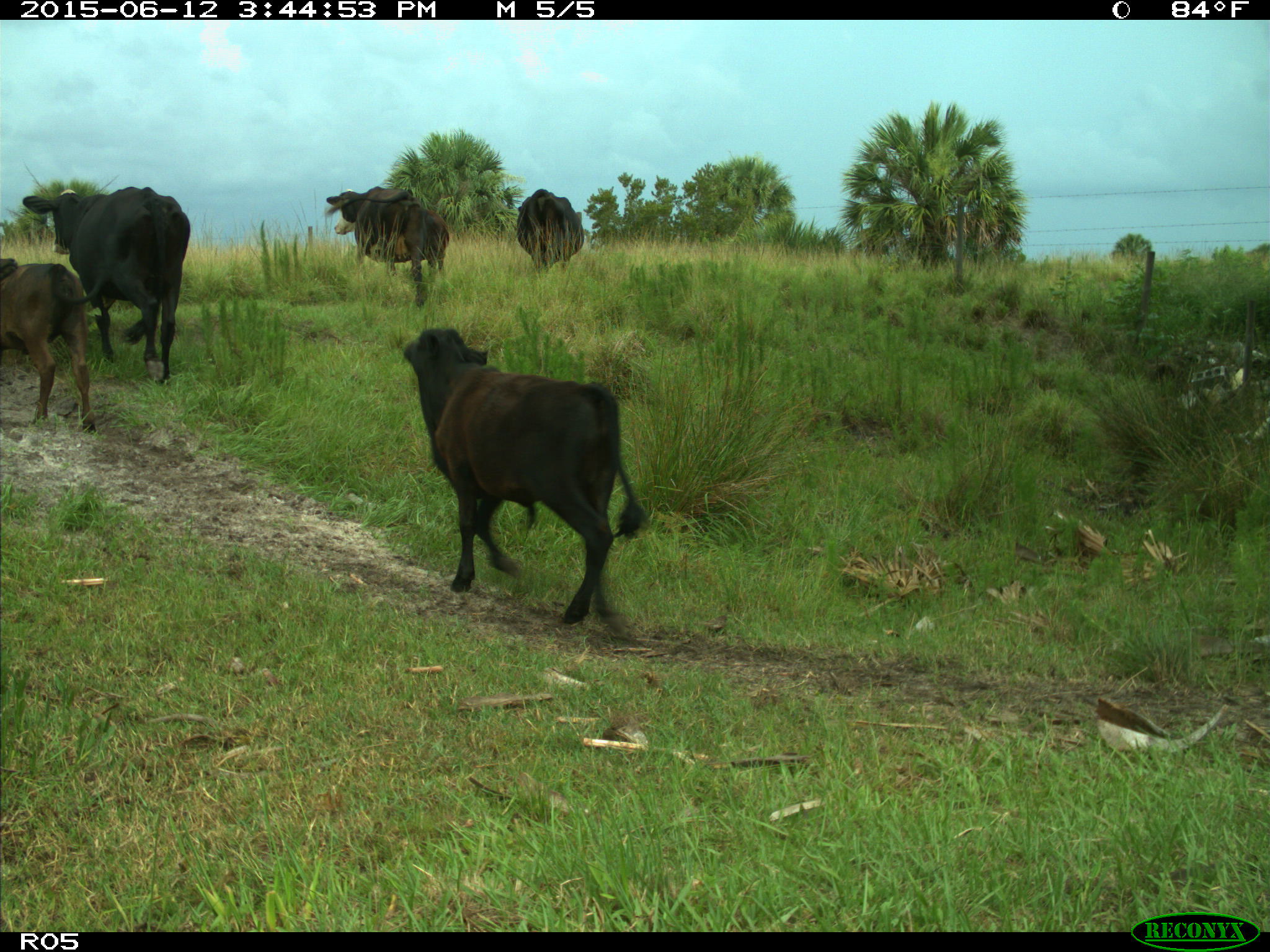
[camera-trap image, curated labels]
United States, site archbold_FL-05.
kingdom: Animalia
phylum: Chordata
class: Mammalia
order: Artiodactyla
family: Bovidae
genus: Bos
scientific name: Bos taurus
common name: domestic cow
Bos taurus (domestic cow).